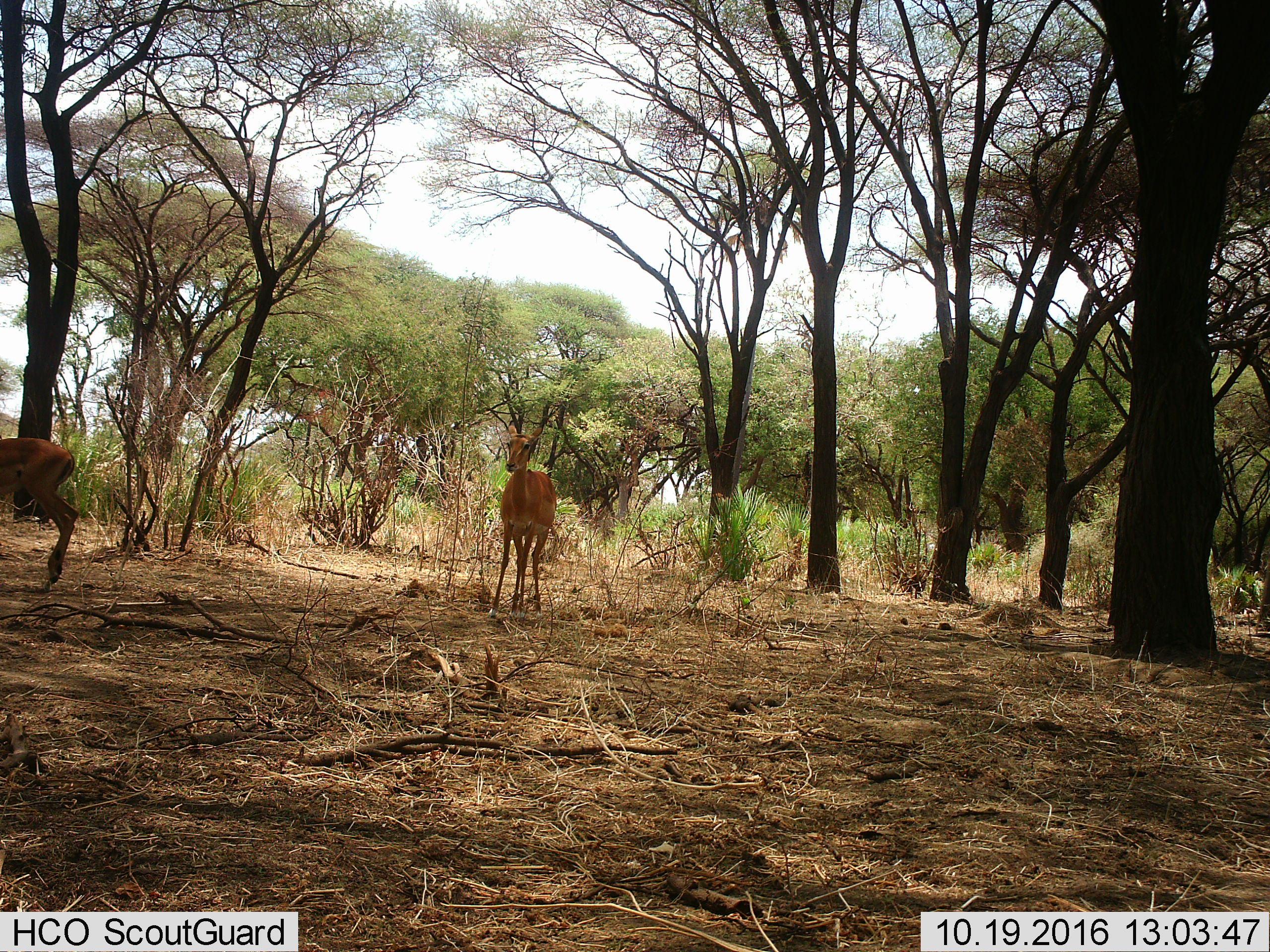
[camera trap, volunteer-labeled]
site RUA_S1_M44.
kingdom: Animalia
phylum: Chordata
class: Mammalia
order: Artiodactyla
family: Bovidae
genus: Aepyceros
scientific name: Aepyceros melampus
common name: impala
Impala (Aepyceros melampus), count 2. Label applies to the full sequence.